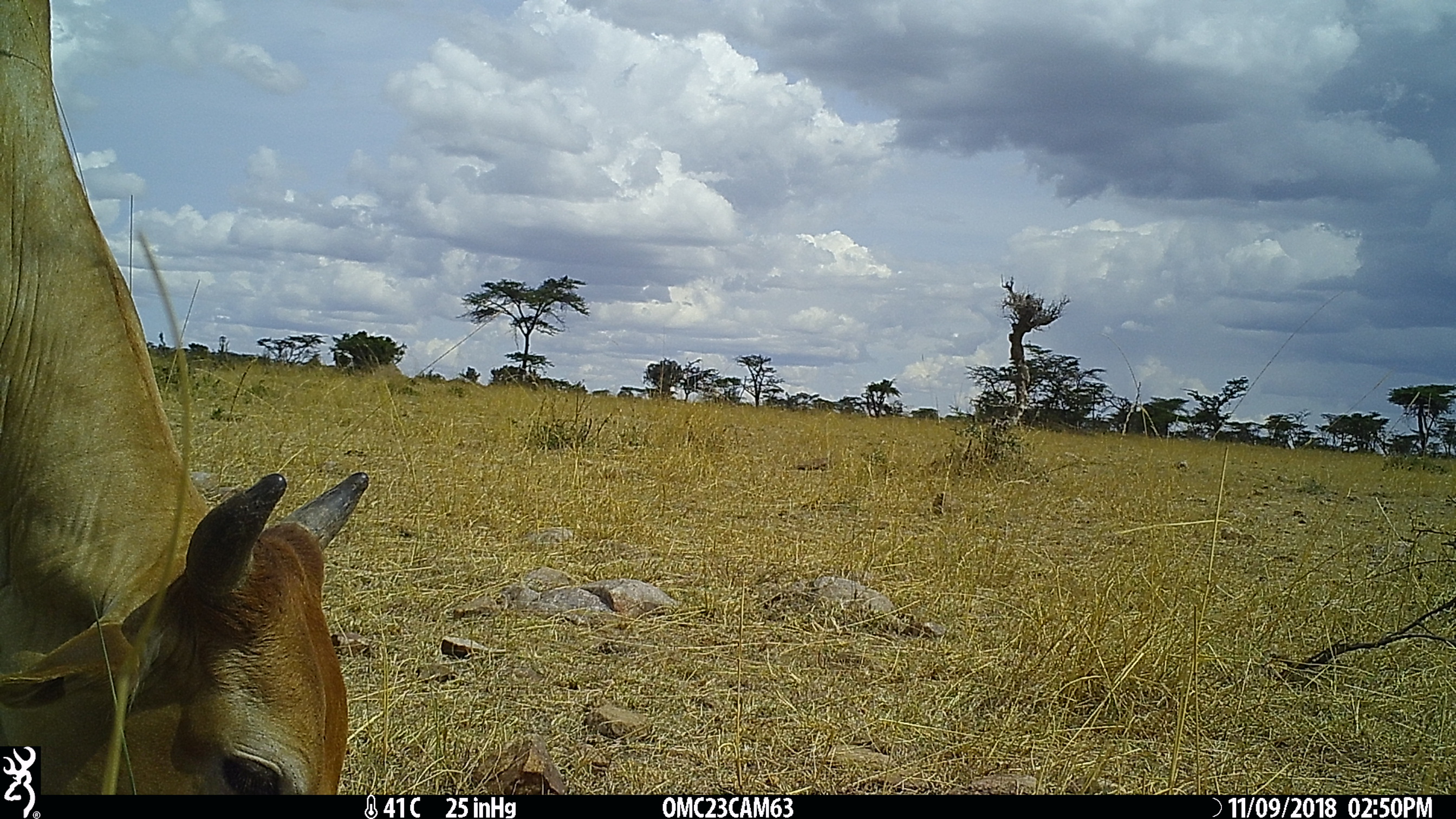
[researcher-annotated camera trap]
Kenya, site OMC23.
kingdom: Animalia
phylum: Chordata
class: Mammalia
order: Artiodactyla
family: Bovidae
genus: Bos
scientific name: Bos taurus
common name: cattle